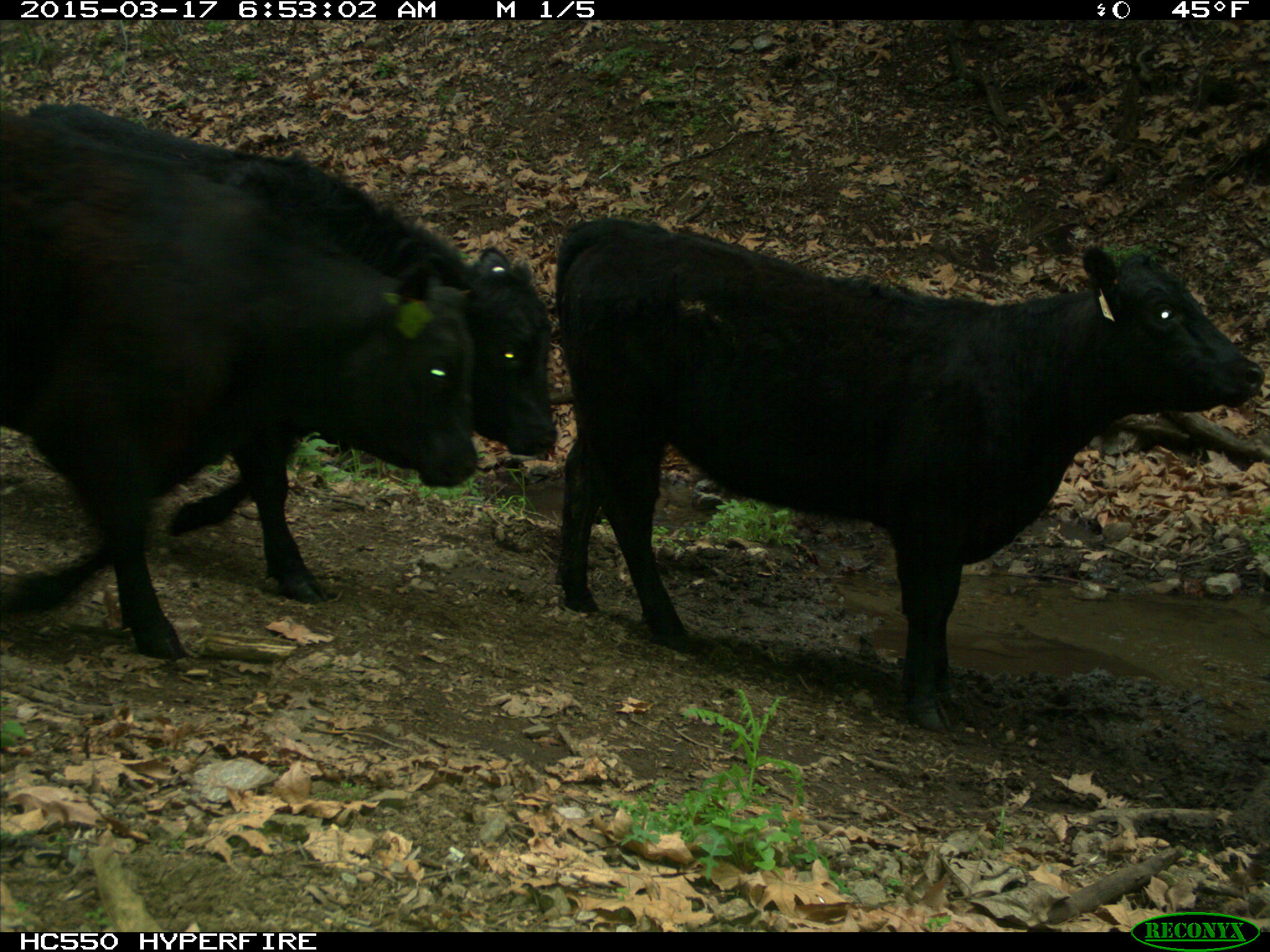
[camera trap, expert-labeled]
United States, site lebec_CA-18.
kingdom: Animalia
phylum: Chordata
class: Mammalia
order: Artiodactyla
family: Bovidae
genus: Bos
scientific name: Bos taurus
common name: domestic cow